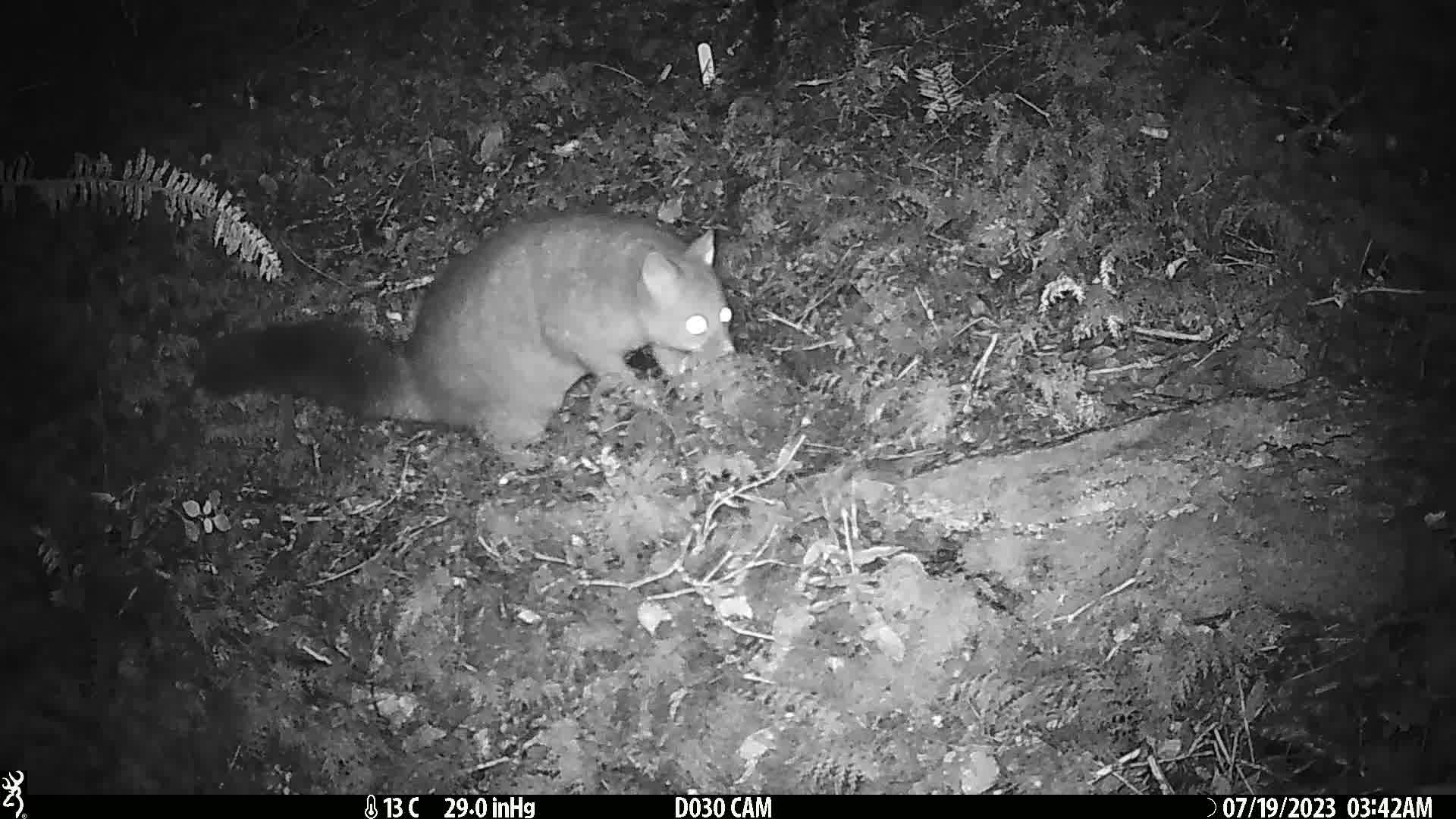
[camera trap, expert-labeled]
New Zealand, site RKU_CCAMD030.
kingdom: Animalia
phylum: Chordata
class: Mammalia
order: Diprotodontia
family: Phalangeridae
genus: Trichosurus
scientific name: Trichosurus vulpecula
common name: common brushtail possum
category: possum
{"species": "possum (common brushtail possum) (Trichosurus vulpecula)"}